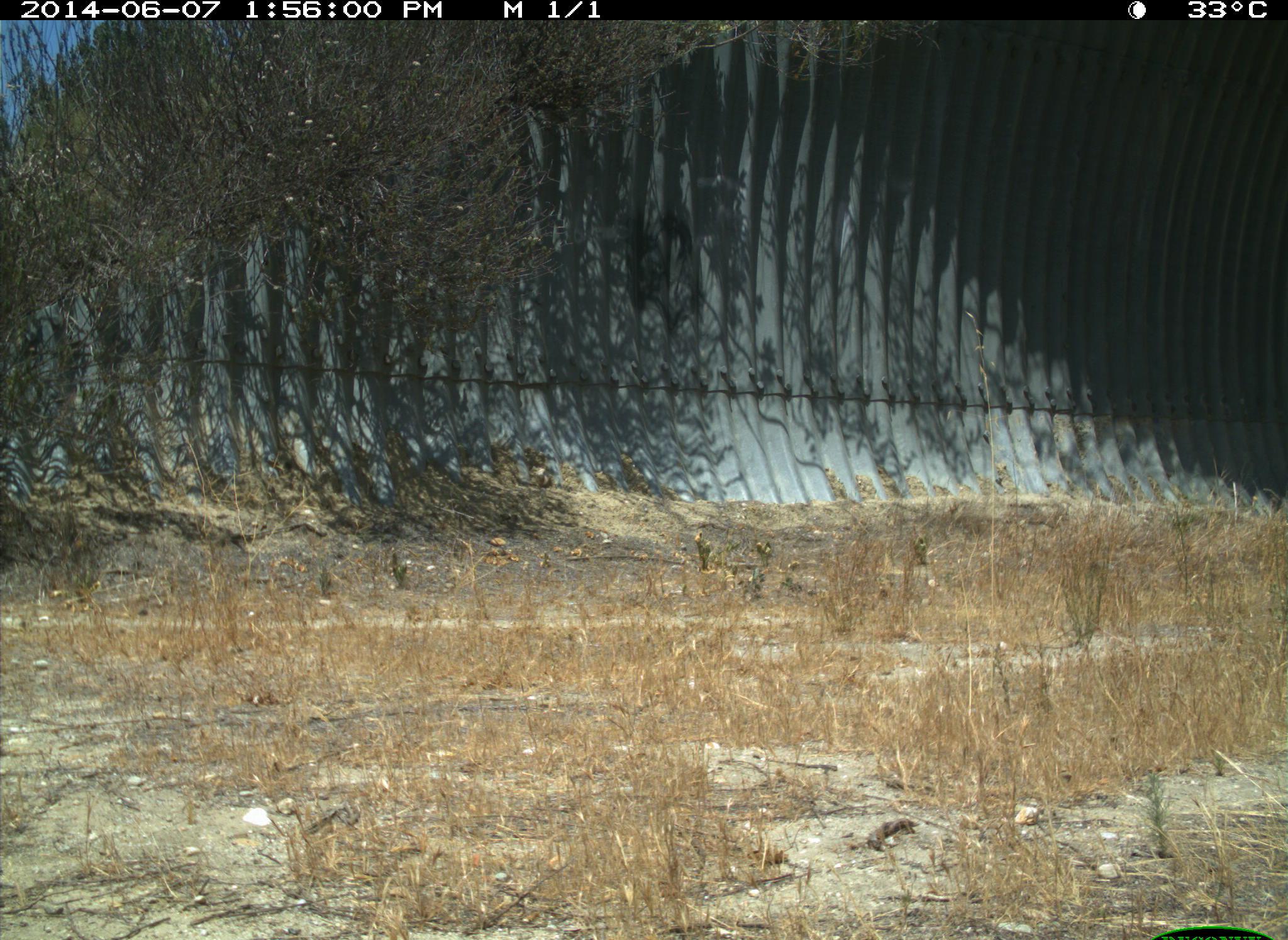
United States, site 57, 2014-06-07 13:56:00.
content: no animal present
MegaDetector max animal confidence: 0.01